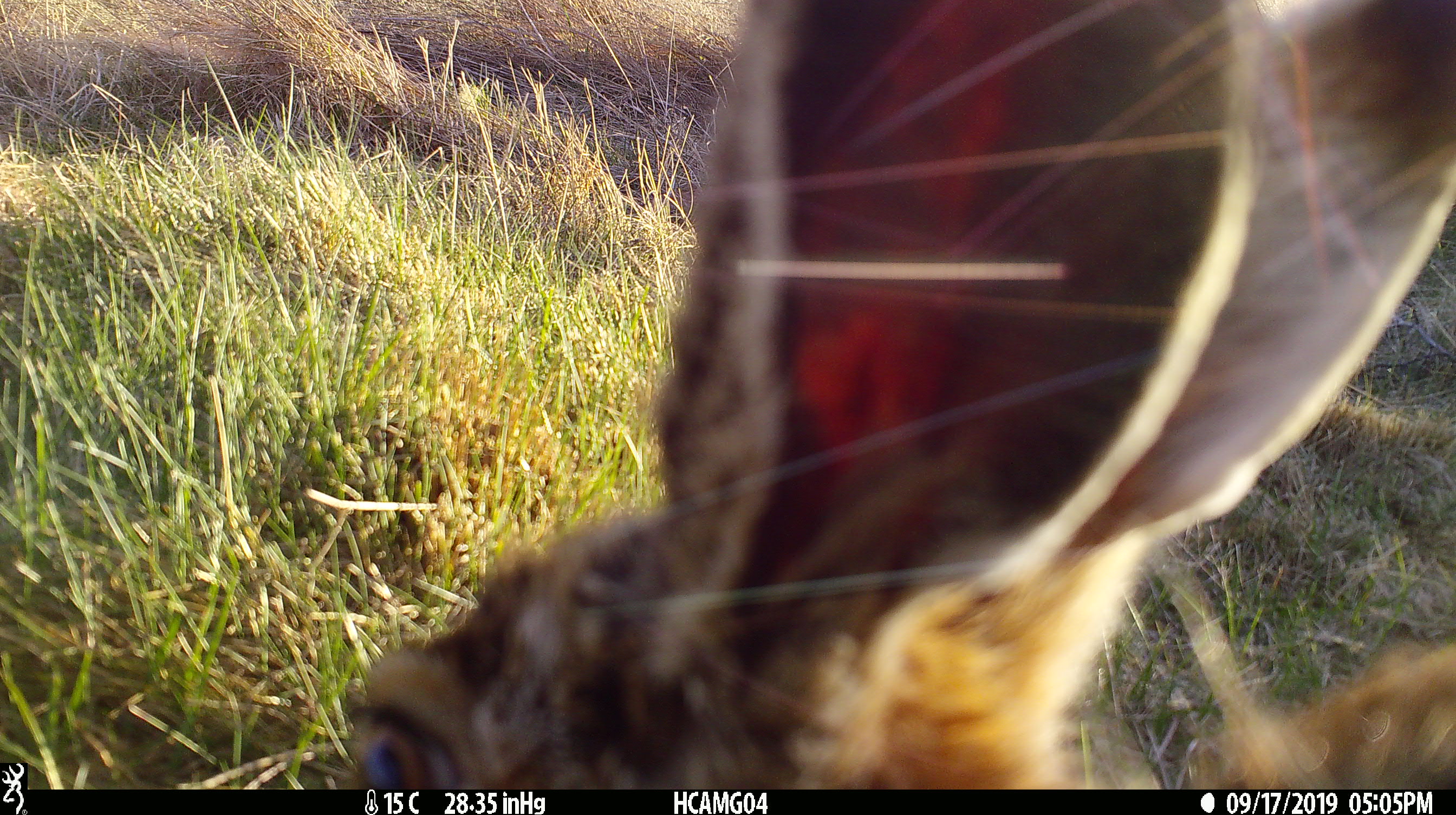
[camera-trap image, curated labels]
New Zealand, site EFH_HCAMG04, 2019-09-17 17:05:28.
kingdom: Animalia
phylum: Chordata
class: Mammalia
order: Lagomorpha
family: Leporidae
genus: Lepus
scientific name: Lepus europaeus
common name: brown hare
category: hare